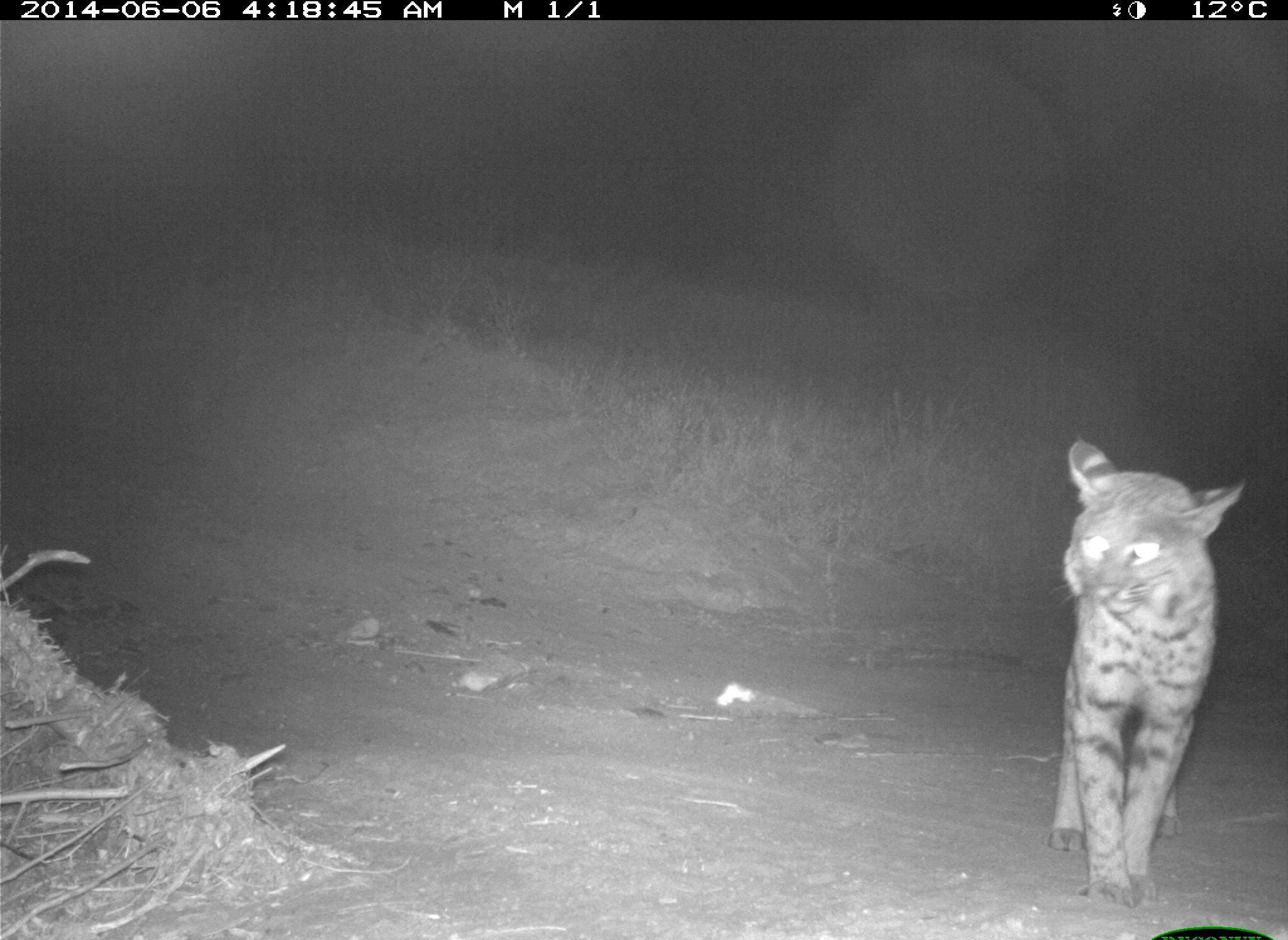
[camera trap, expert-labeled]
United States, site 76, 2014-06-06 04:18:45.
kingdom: Animalia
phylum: Chordata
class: Mammalia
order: Carnivora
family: Felidae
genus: Lynx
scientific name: Lynx rufus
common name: bobcat